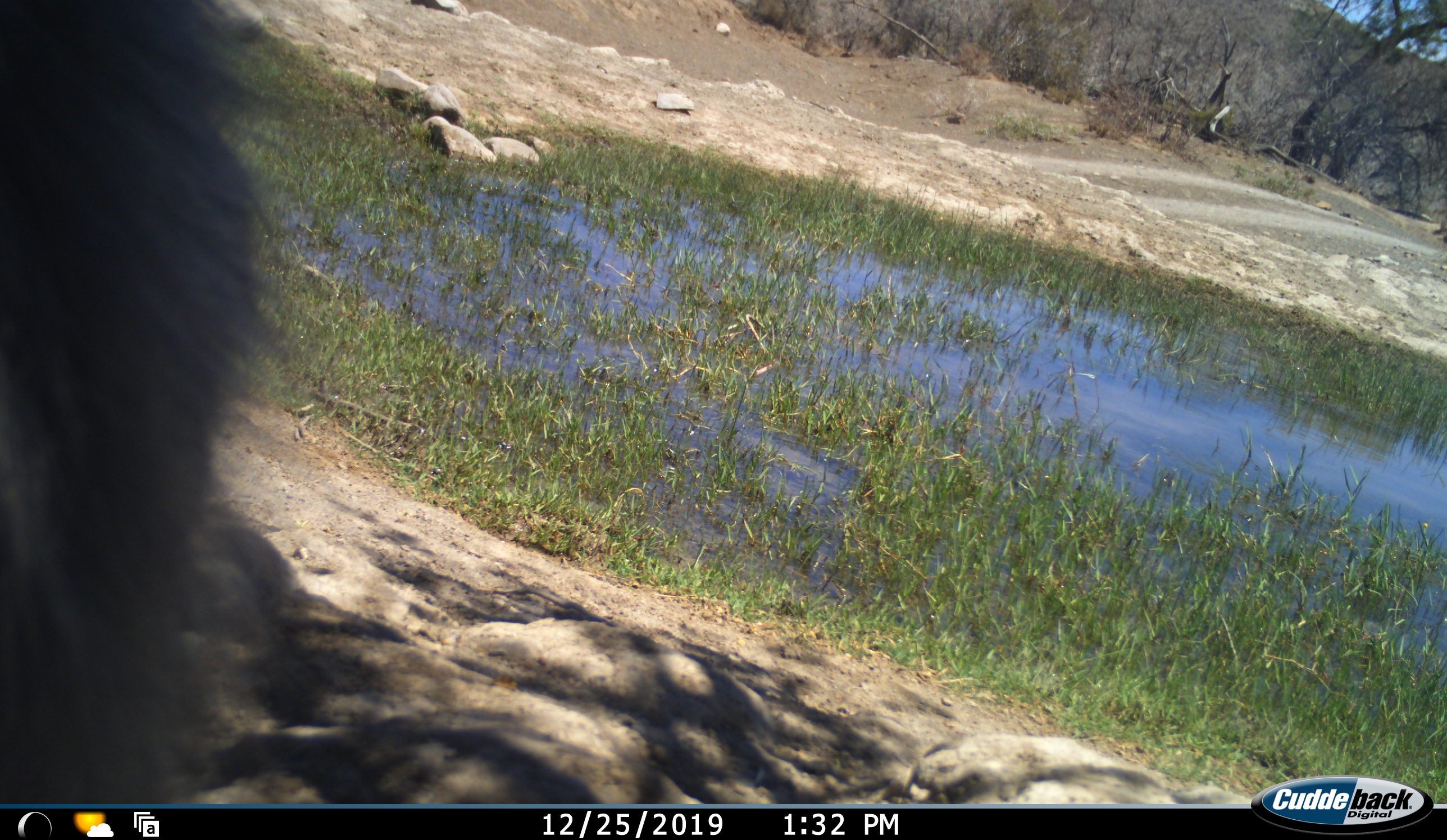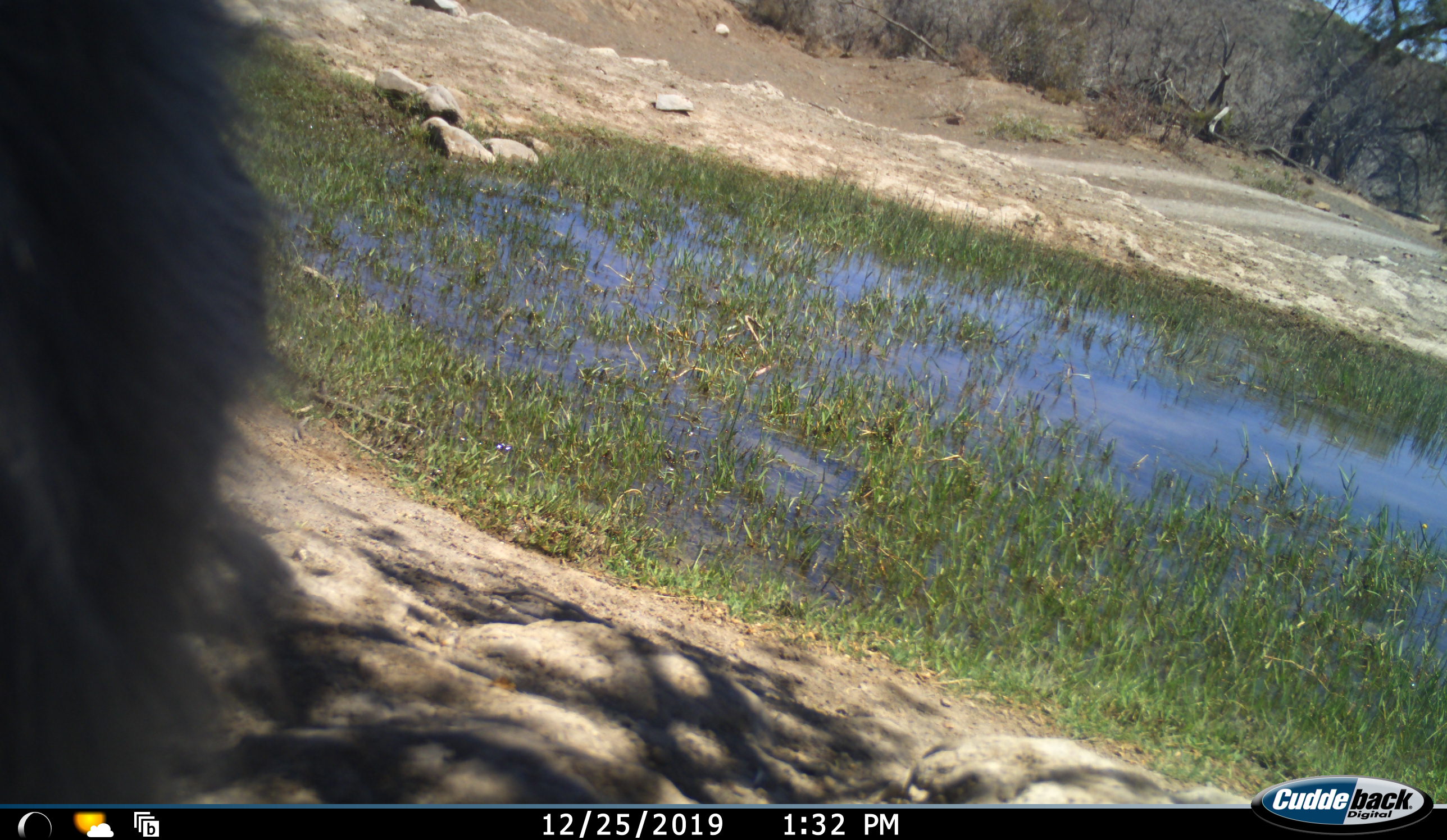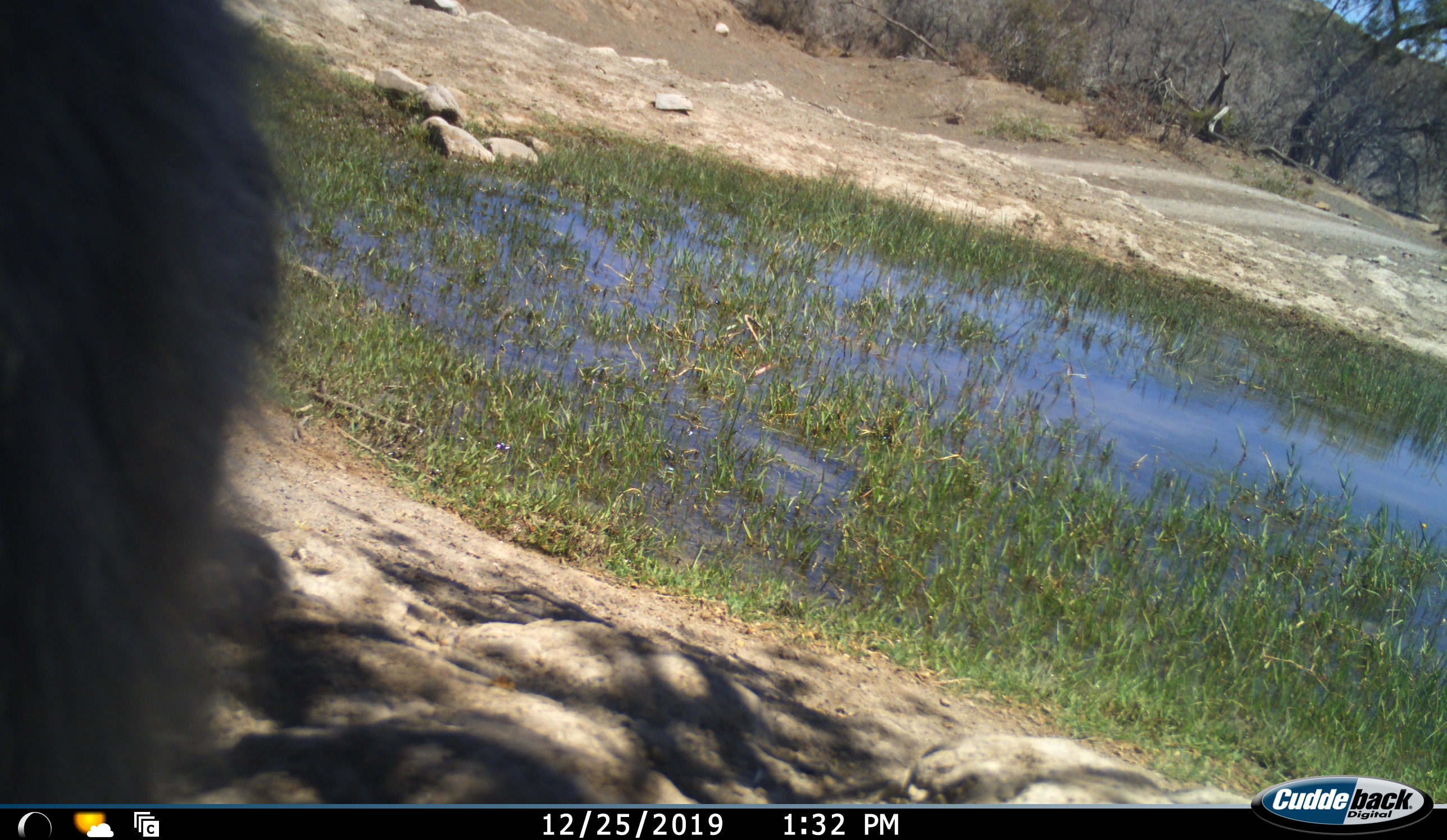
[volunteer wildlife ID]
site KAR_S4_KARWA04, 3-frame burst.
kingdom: Animalia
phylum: Chordata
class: Mammalia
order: Primates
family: Cercopithecidae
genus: Papio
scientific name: Papio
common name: baboon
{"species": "baboon (Papio)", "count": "1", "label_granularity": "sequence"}